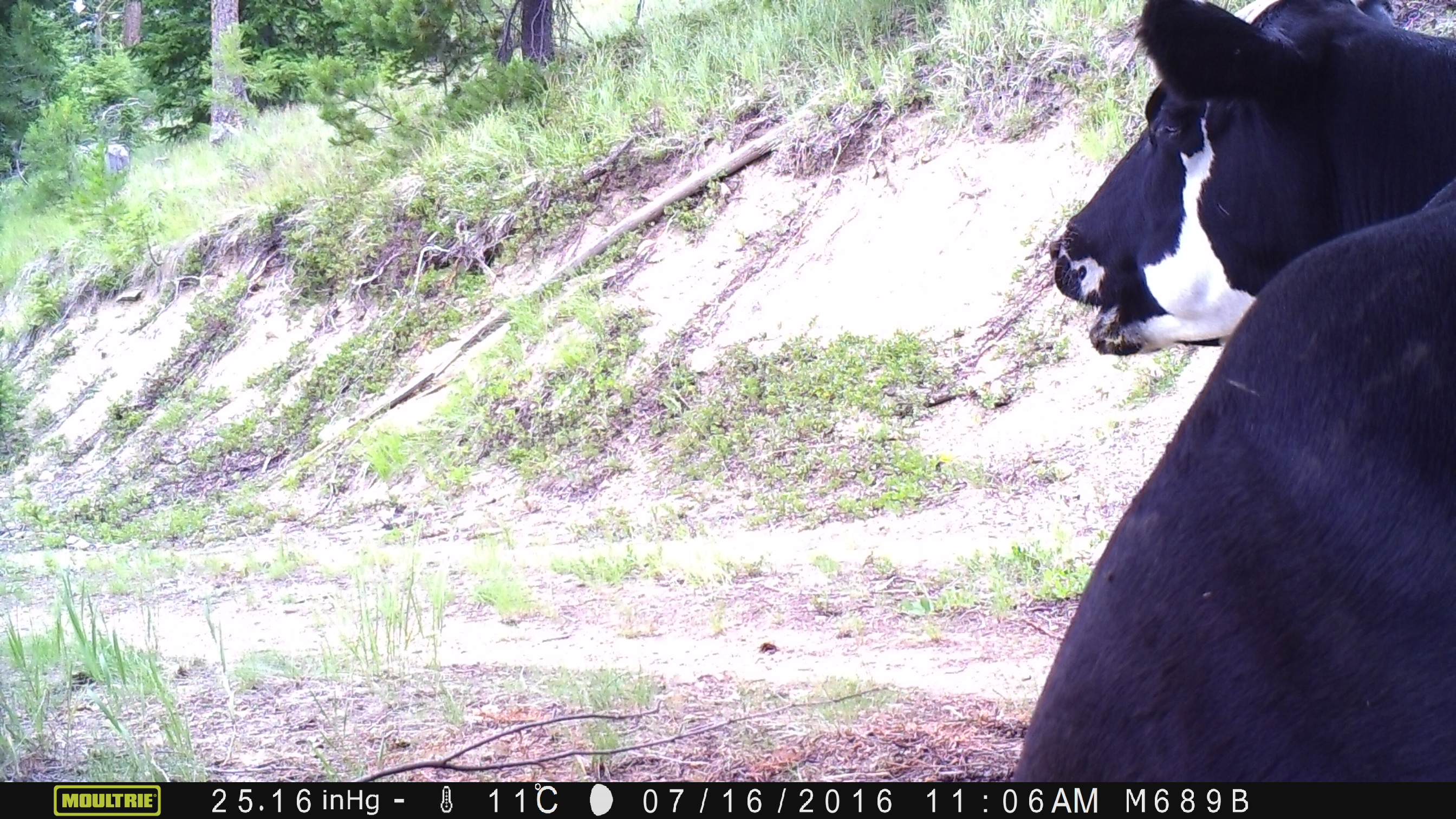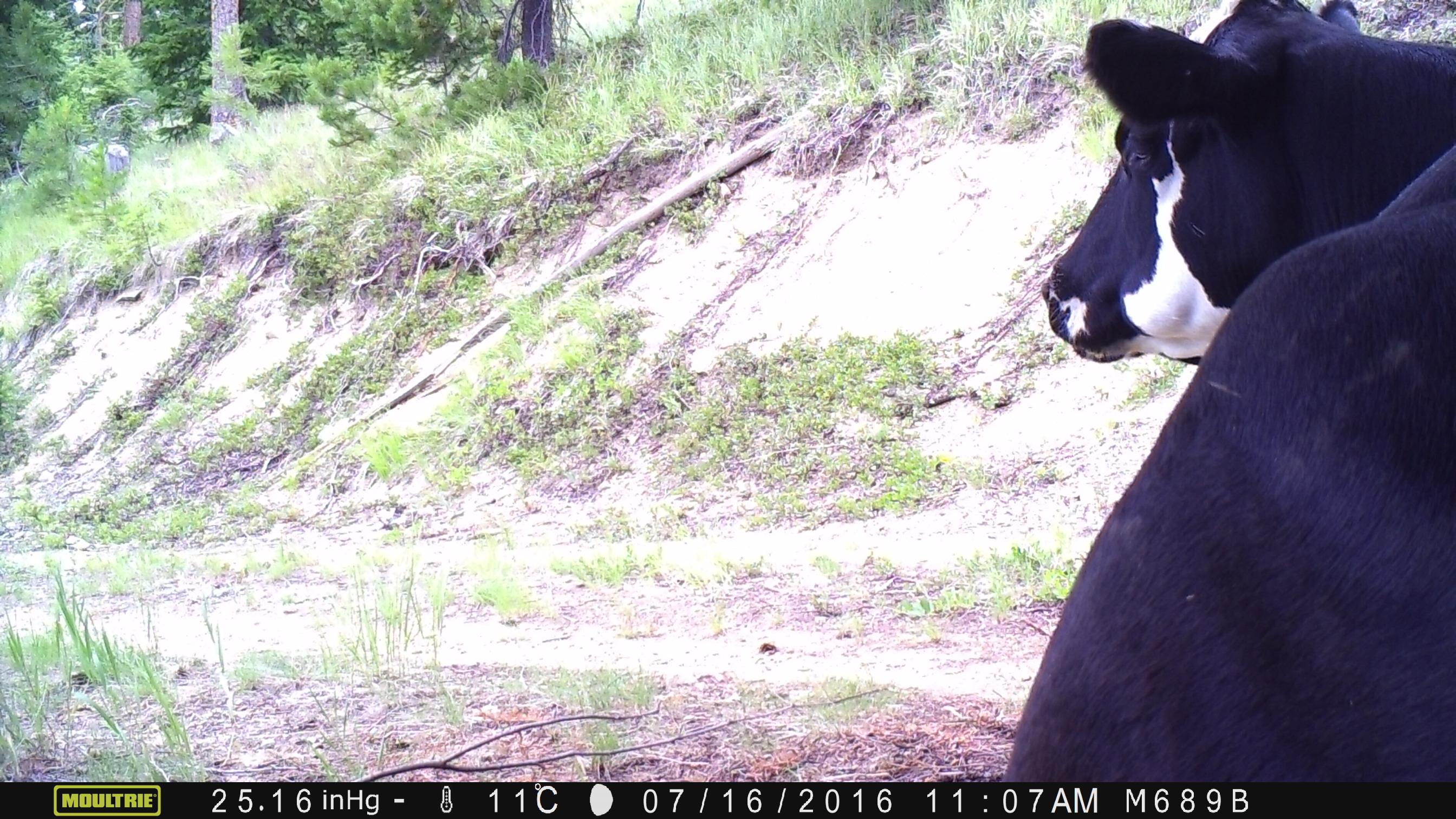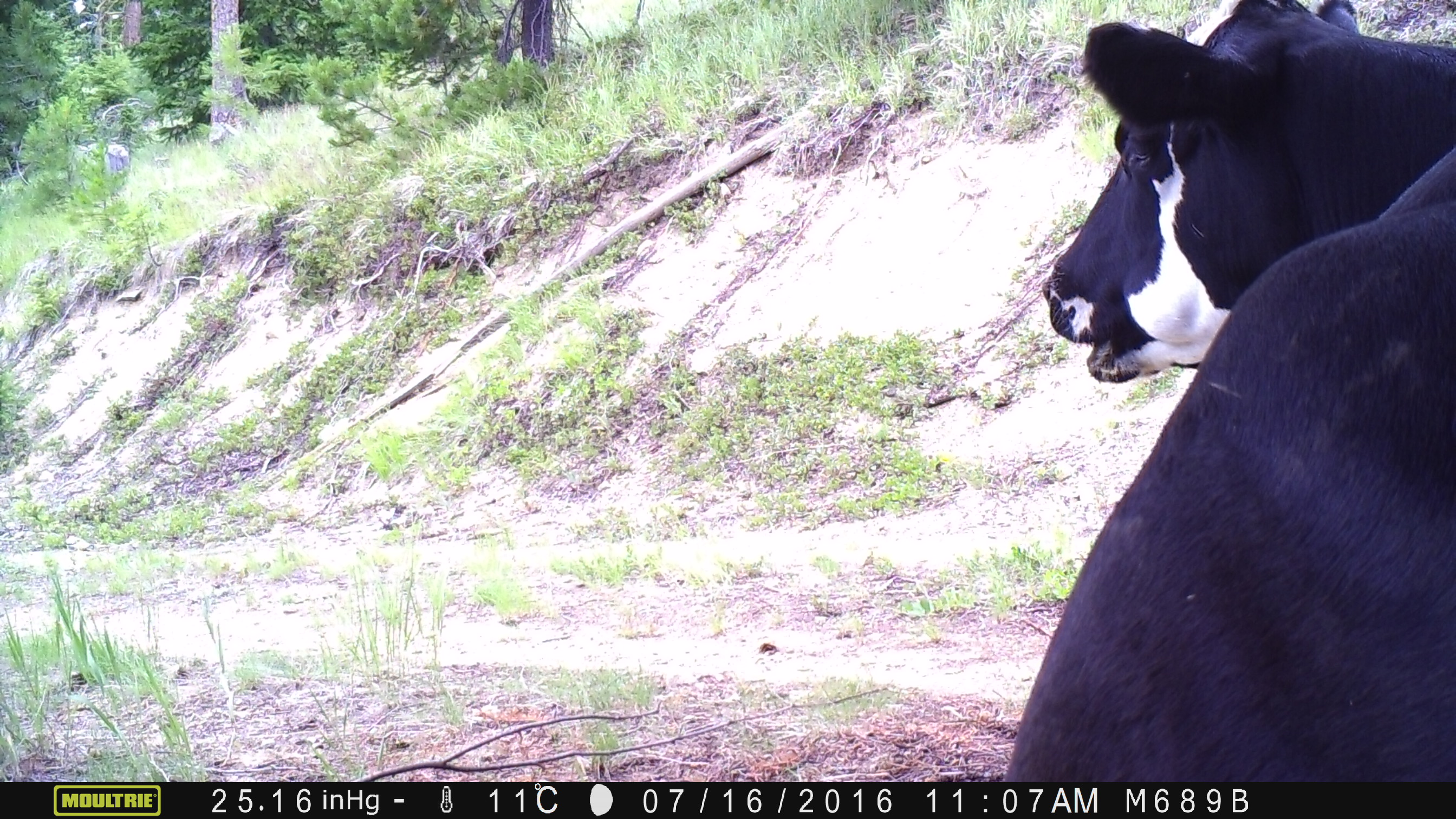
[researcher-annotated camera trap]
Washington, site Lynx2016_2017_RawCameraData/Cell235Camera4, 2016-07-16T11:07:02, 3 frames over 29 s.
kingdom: Animalia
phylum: Chordata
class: Mammalia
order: Artiodactyla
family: Bovidae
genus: Bos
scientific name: Bos taurus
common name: domestic cattle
Domestic cattle (Bos taurus). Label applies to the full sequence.